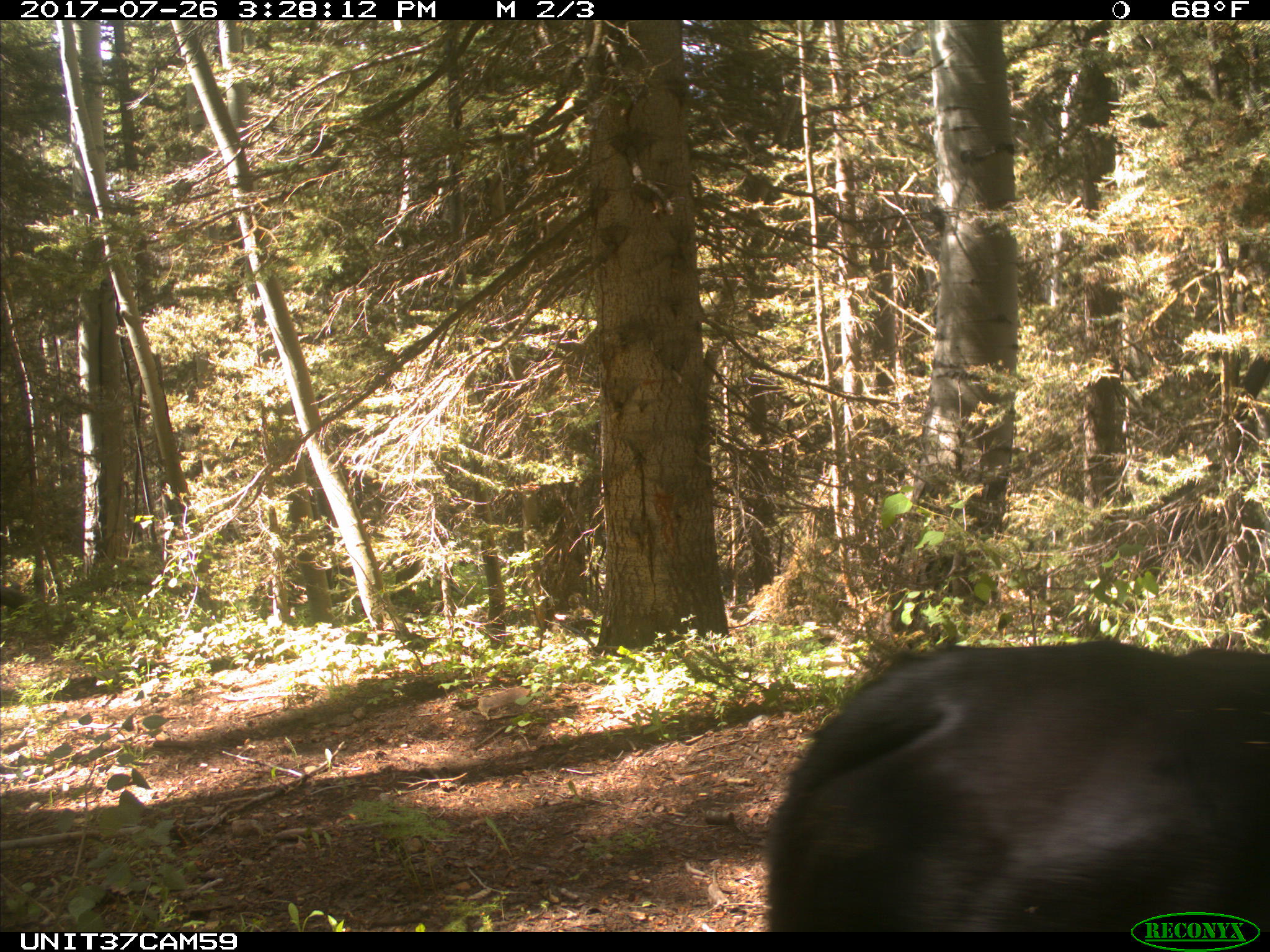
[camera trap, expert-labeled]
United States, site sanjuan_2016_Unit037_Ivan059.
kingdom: Animalia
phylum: Chordata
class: Mammalia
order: Artiodactyla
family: Bovidae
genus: Bos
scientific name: Bos taurus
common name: domestic cow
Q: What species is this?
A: Bos taurus (domestic cow).